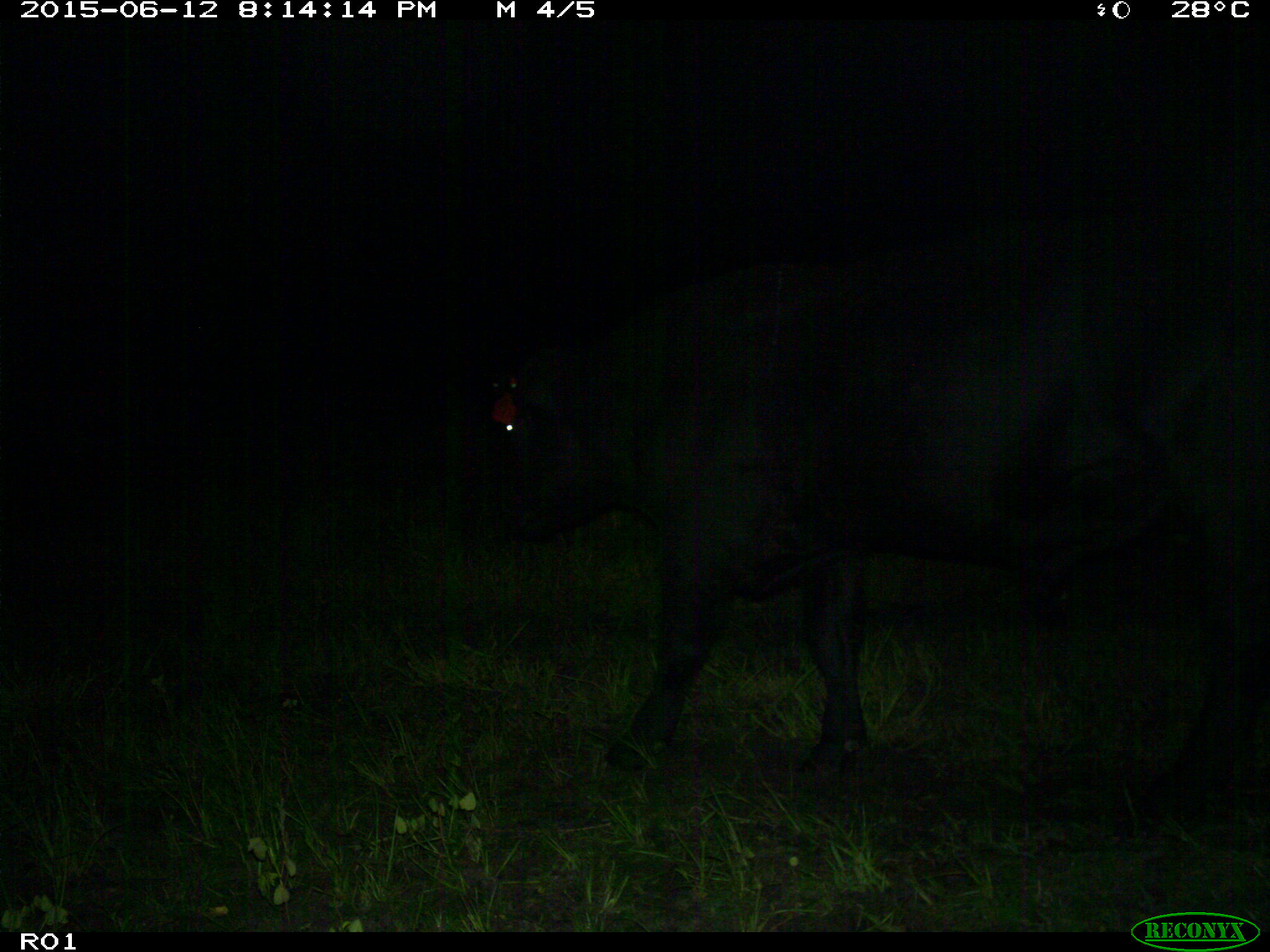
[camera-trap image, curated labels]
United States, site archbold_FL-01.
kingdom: Animalia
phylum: Chordata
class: Mammalia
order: Artiodactyla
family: Bovidae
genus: Bos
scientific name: Bos taurus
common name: domestic cow